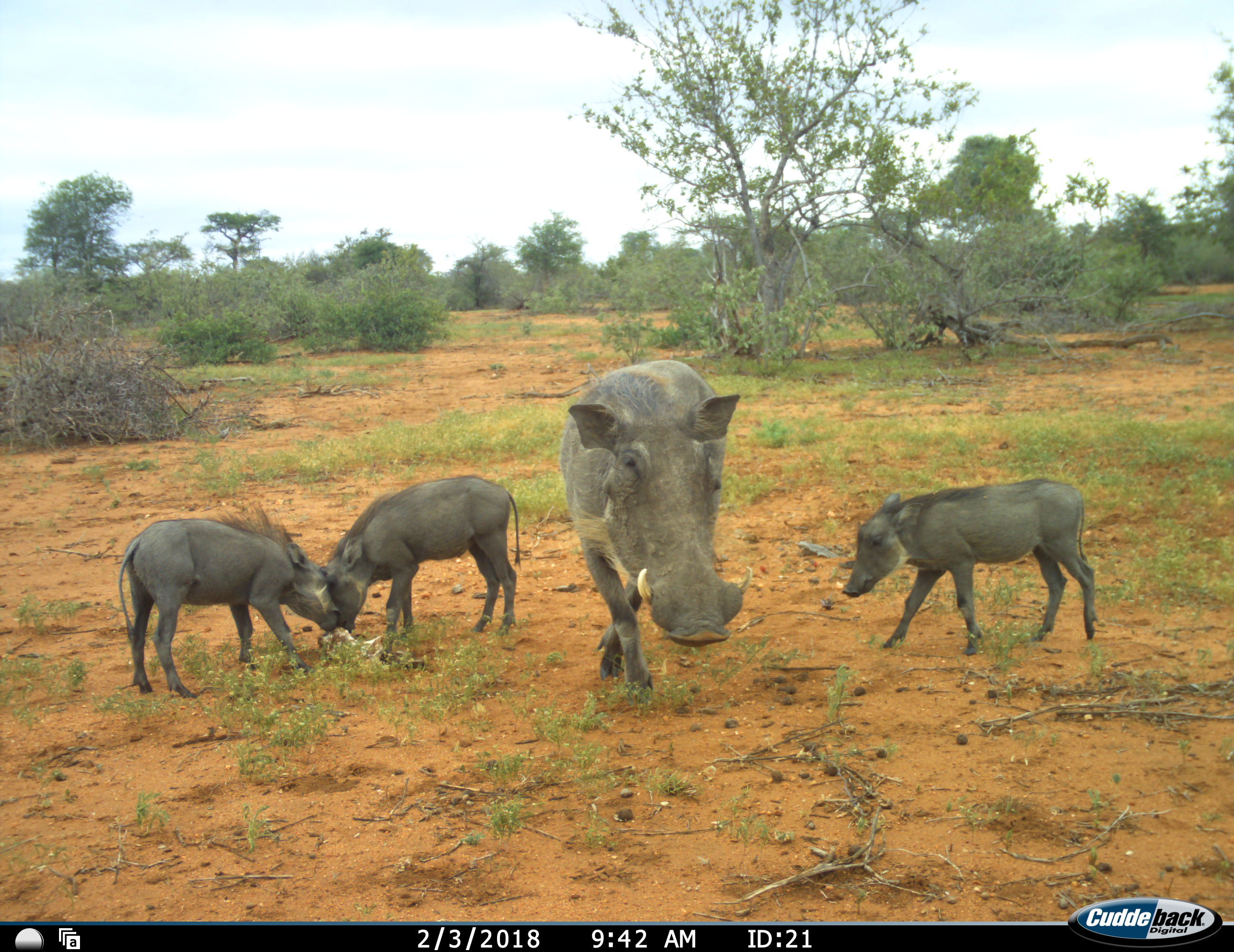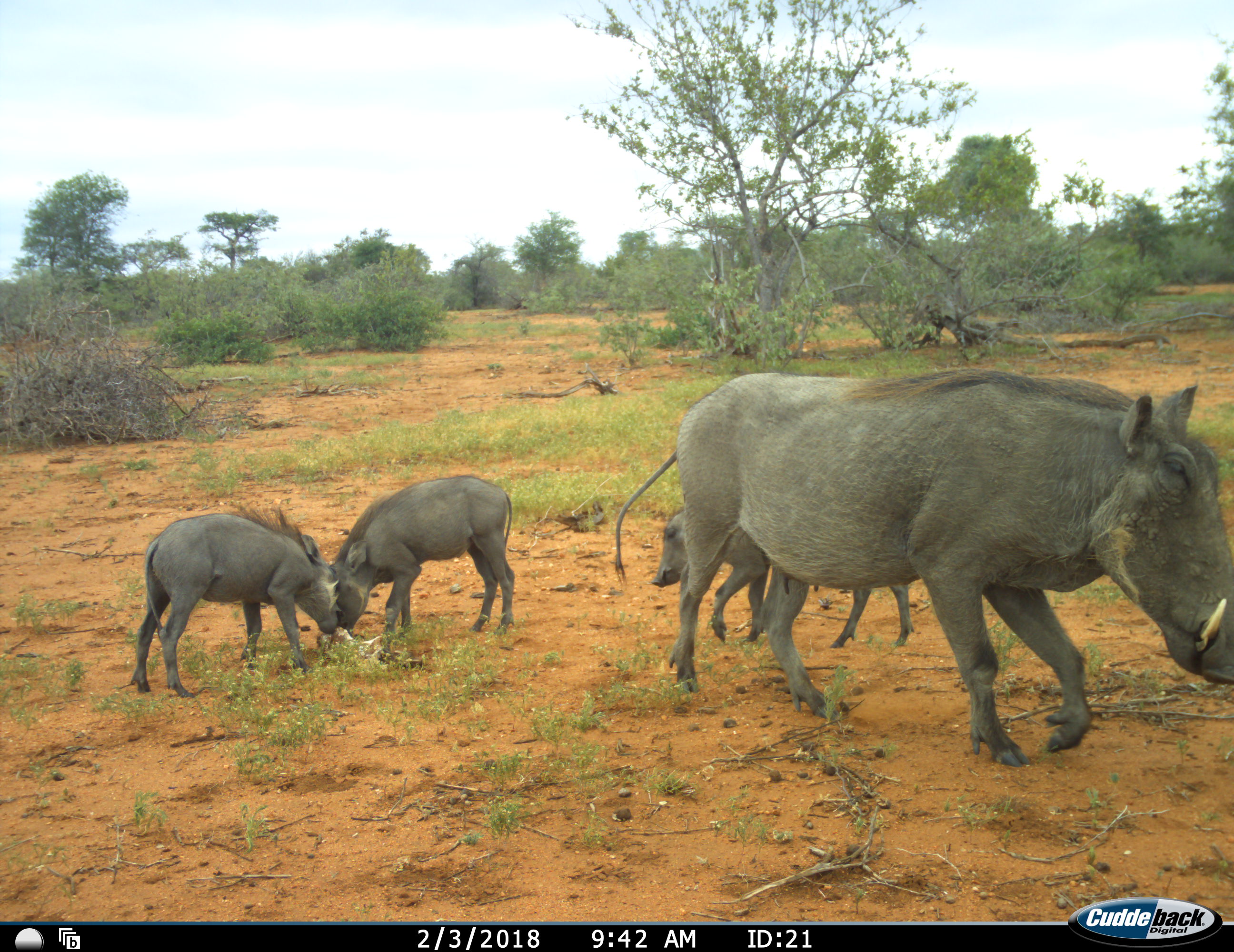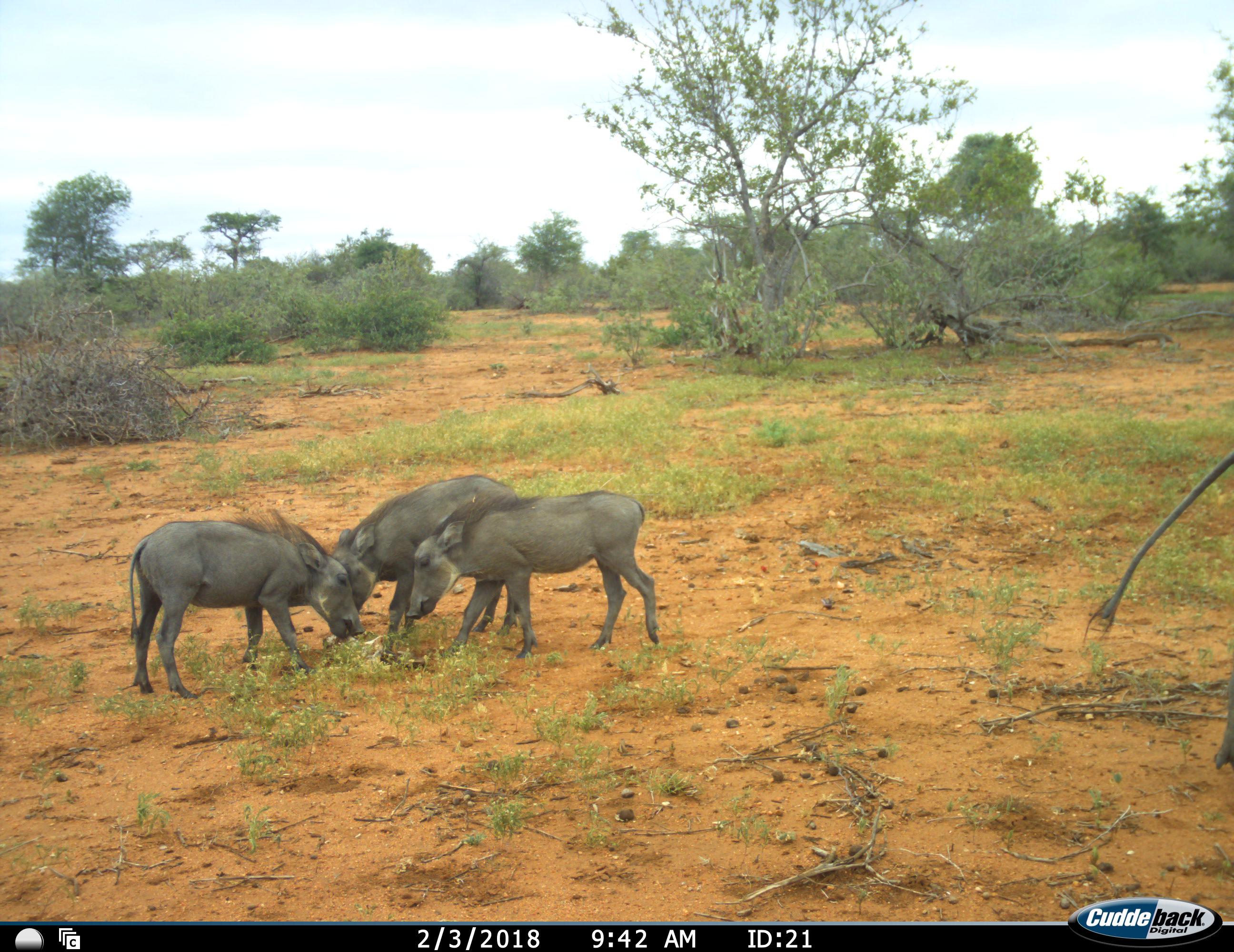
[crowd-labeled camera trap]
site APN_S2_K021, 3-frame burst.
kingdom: Animalia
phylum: Chordata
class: Mammalia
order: Artiodactyla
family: Suidae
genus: Phacochoerus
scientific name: Phacochoerus africanus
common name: warthog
Warthog (Phacochoerus africanus), count 4. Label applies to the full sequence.